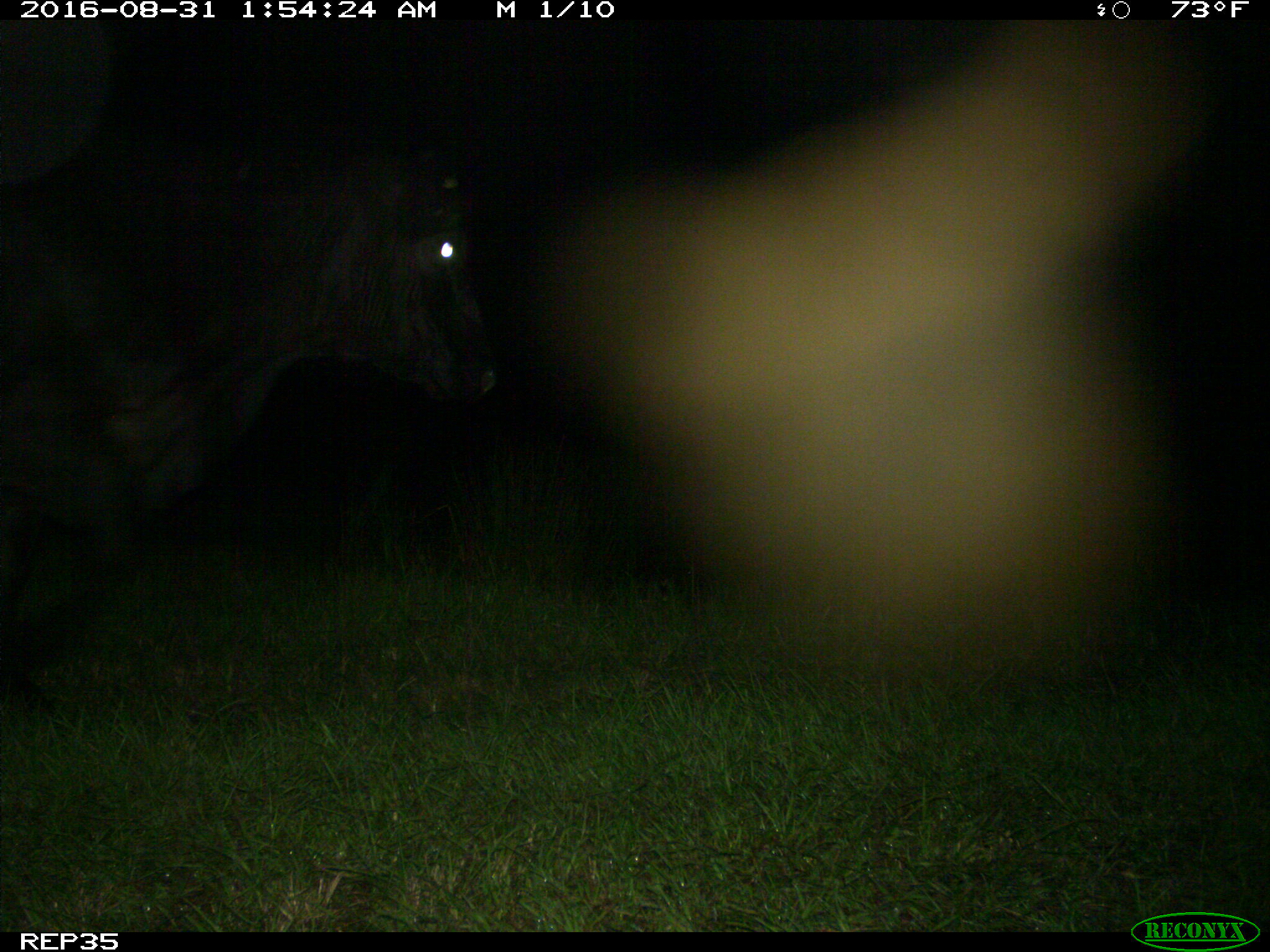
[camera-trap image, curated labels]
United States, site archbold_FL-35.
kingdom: Animalia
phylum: Chordata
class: Mammalia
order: Artiodactyla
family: Bovidae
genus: Bos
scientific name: Bos taurus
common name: domestic cow